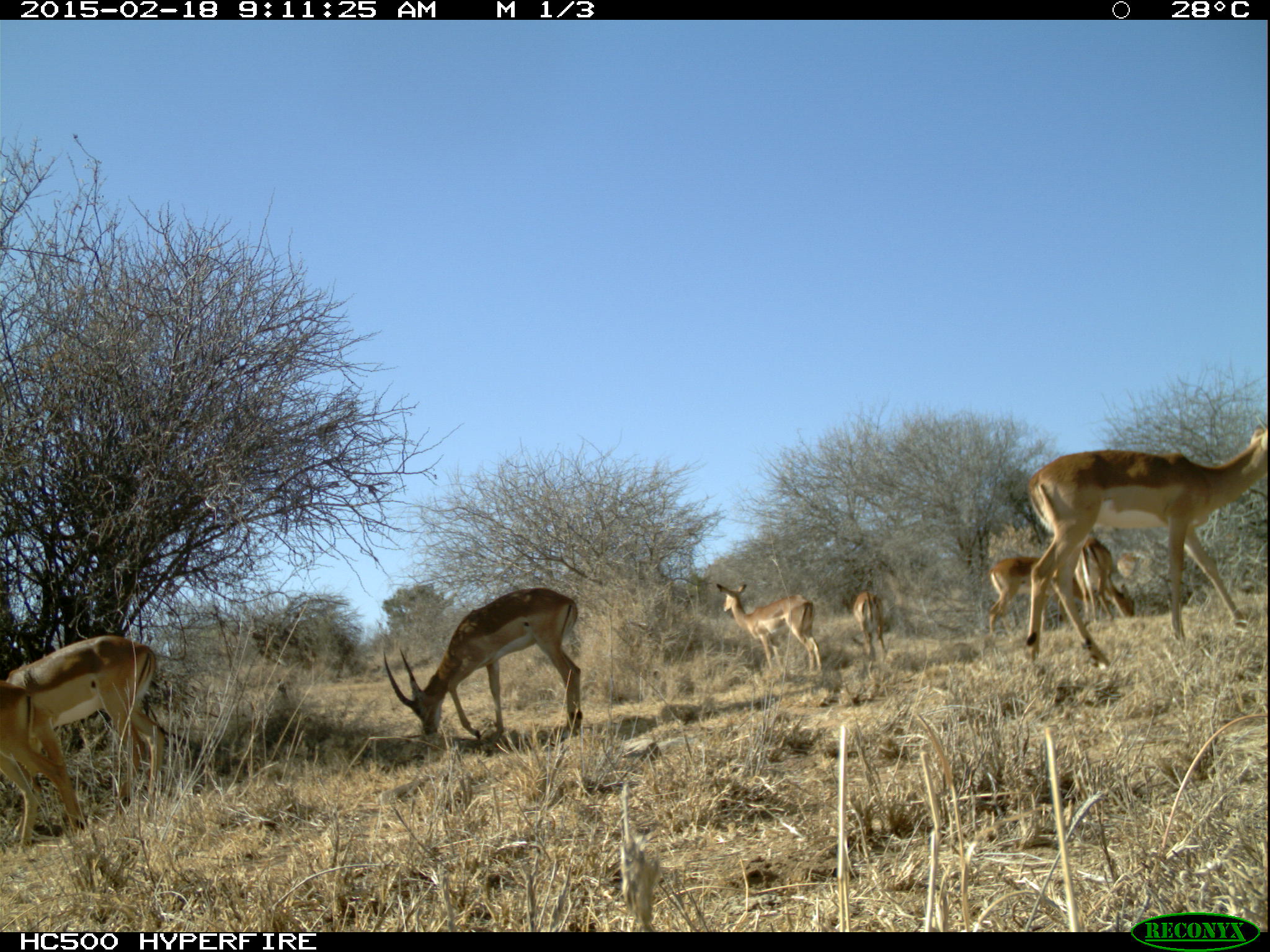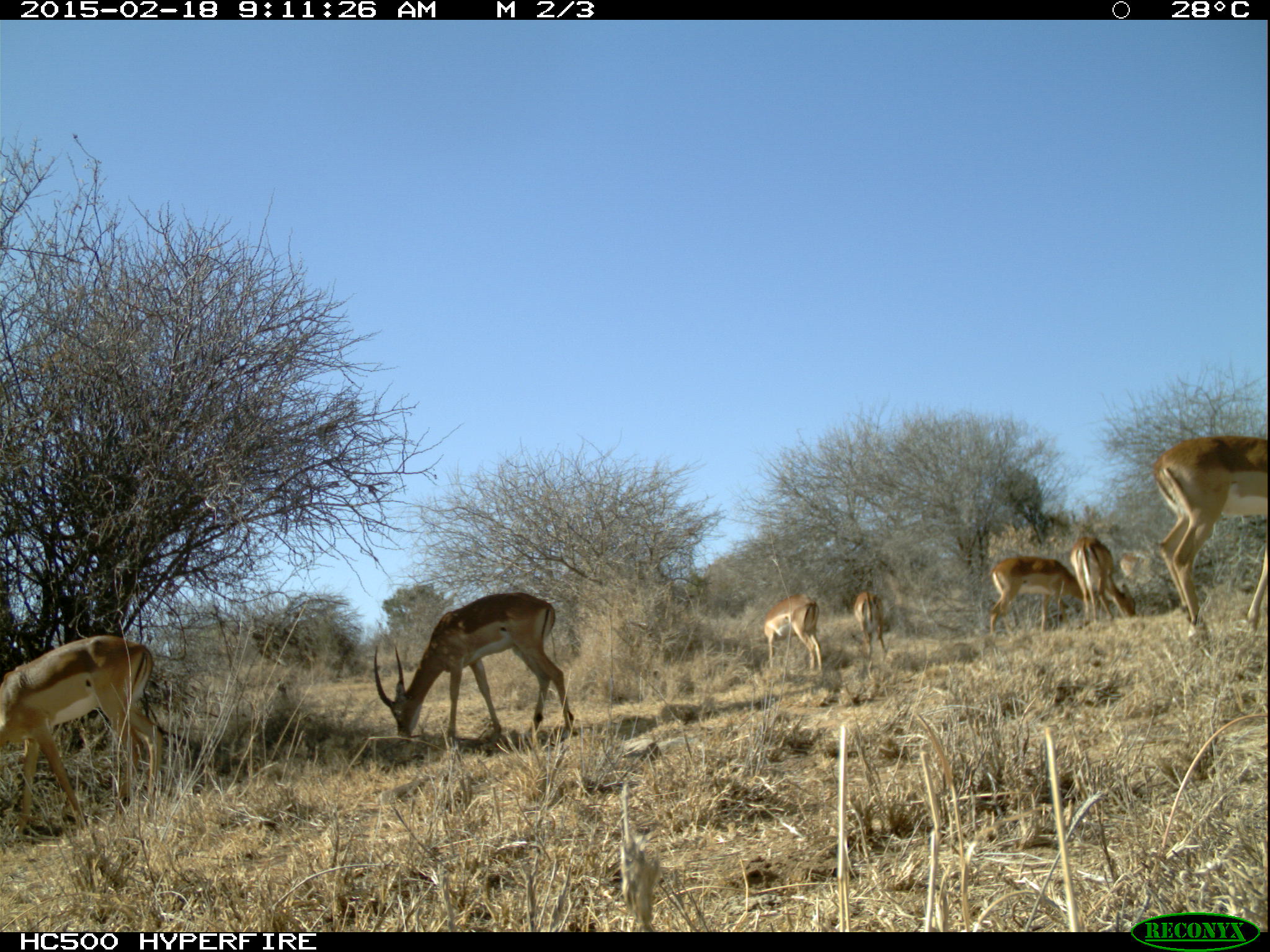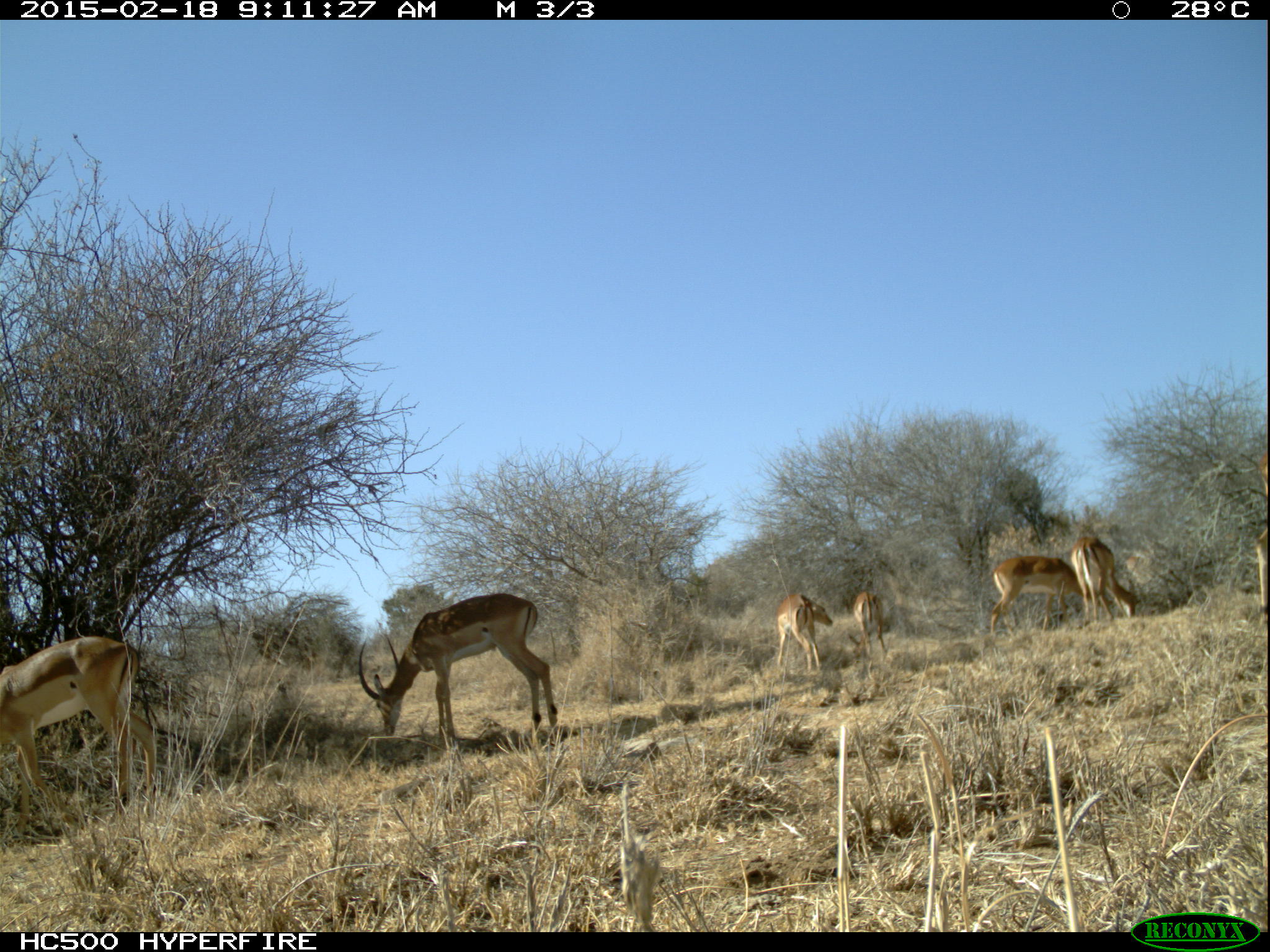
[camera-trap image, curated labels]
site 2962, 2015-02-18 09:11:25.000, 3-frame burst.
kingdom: Animalia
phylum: Chordata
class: Mammalia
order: Artiodactyla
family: Bovidae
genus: Aepyceros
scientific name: Aepyceros melampus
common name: impala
Aepyceros melampus (impala), count 9.